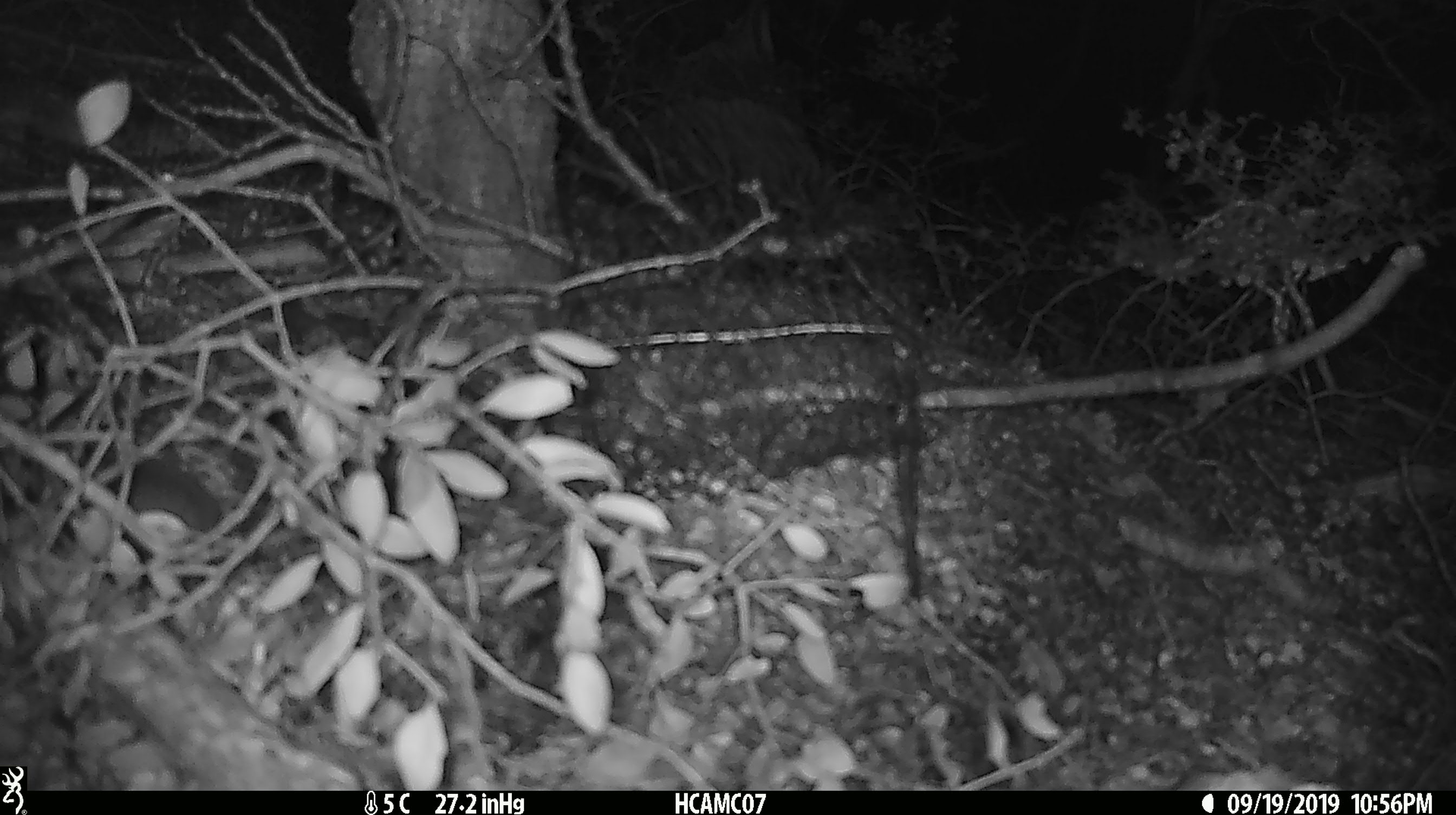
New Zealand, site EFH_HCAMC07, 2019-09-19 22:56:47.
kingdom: Animalia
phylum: Chordata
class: Mammalia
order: Rodentia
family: Muridae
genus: Mus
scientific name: Mus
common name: mouse